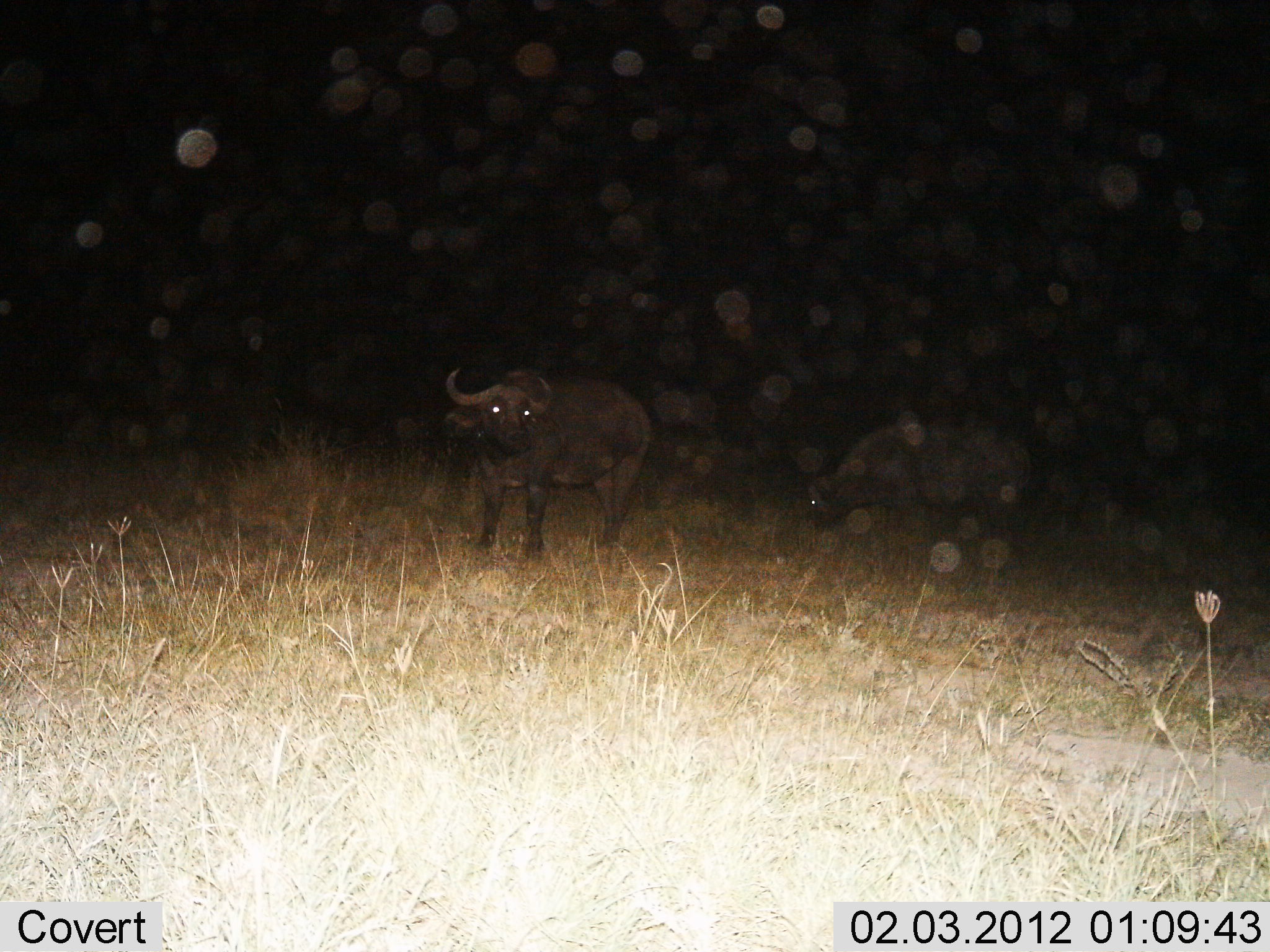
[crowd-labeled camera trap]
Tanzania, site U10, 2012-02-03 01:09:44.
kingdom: Animalia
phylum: Chordata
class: Mammalia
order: Artiodactyla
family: Bovidae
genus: Syncerus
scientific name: Syncerus caffer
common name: cape buffalo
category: buffalo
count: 2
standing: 93%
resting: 0%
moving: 0%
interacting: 0%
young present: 3%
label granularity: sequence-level